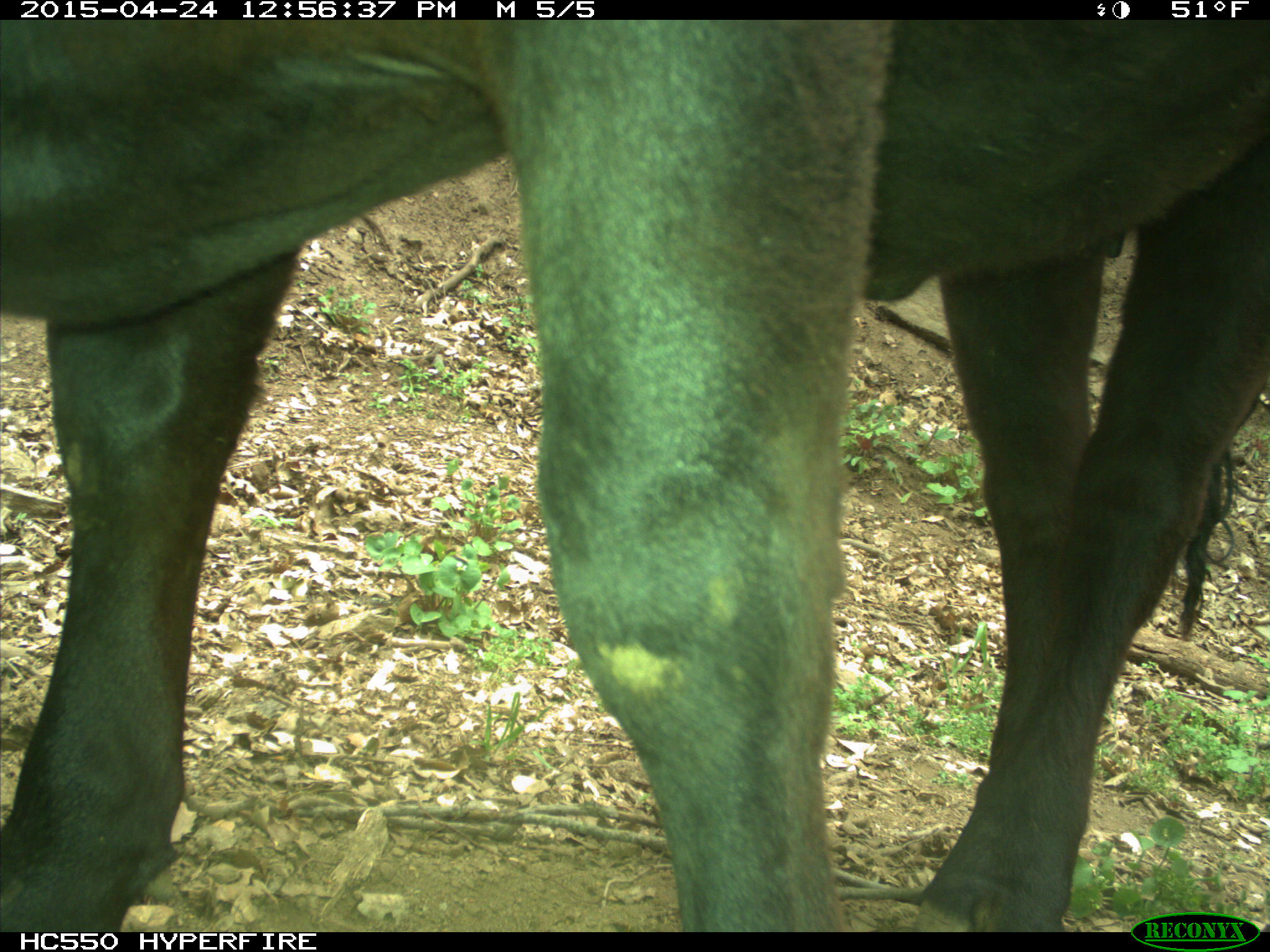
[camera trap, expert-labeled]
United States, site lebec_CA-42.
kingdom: Animalia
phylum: Chordata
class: Mammalia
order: Artiodactyla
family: Bovidae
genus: Bos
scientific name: Bos taurus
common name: domestic cow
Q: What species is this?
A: Bos taurus (domestic cow).